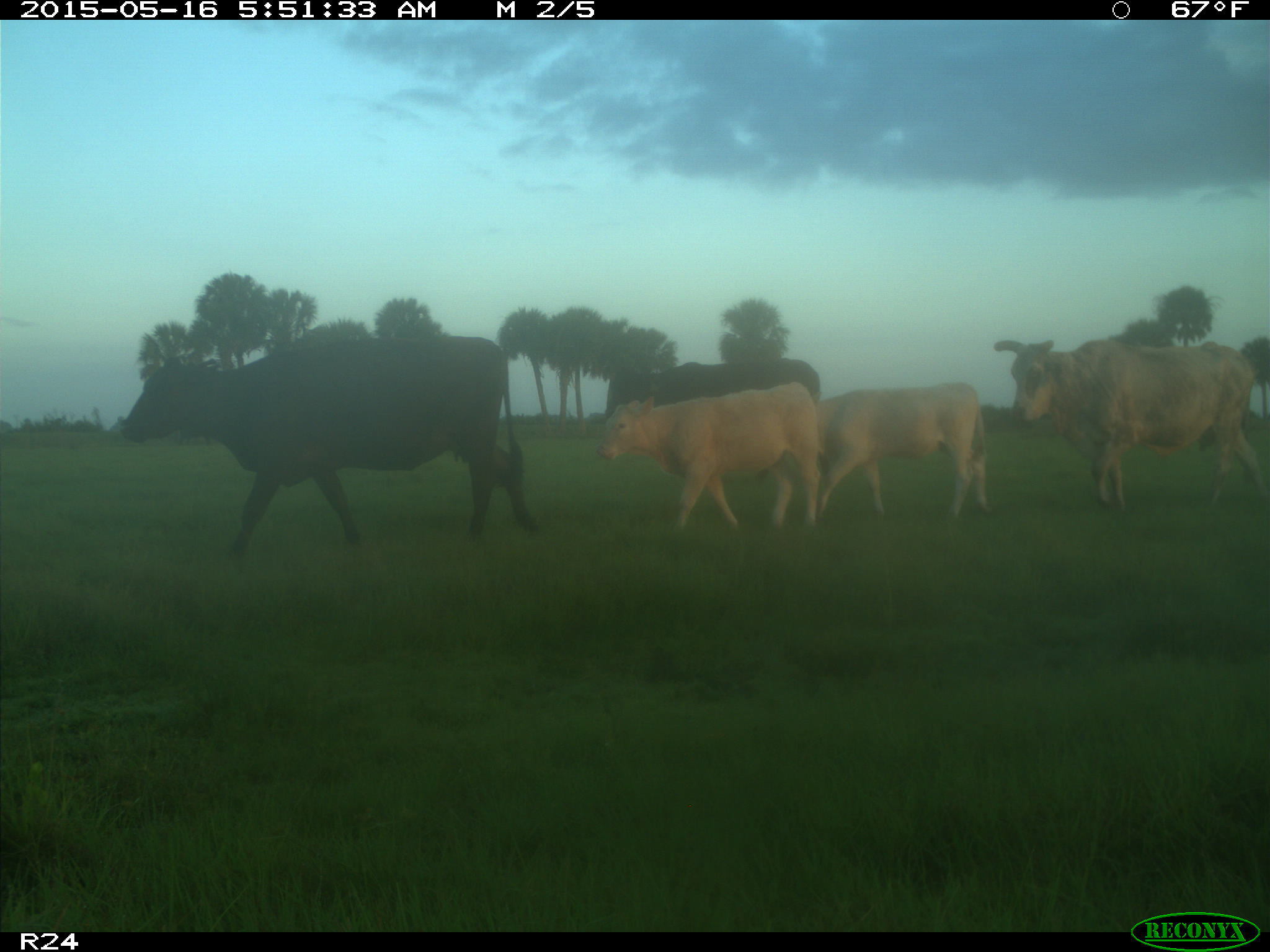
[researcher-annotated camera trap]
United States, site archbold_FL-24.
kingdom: Animalia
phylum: Chordata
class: Mammalia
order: Artiodactyla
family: Bovidae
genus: Bos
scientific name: Bos taurus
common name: domestic cow